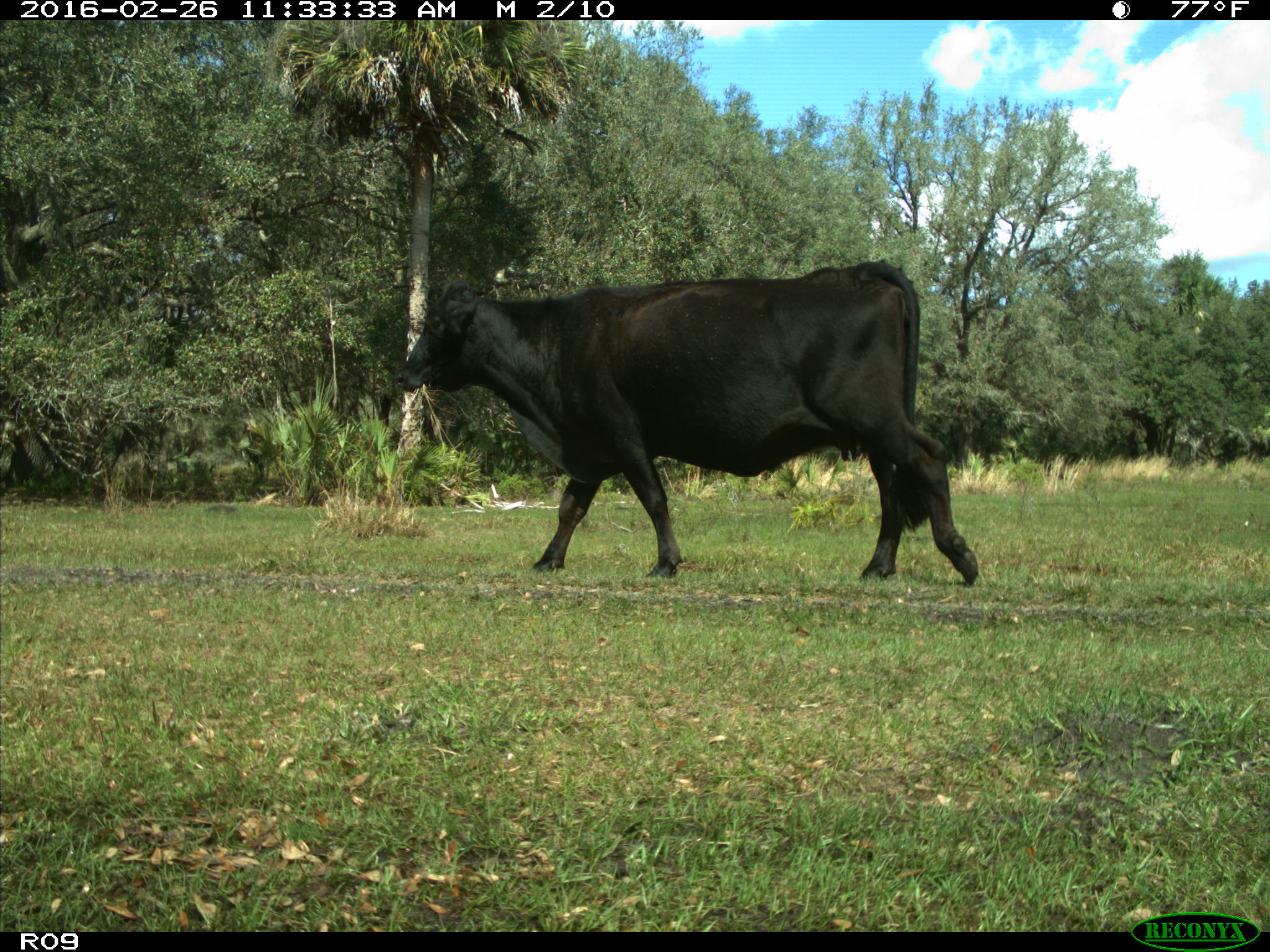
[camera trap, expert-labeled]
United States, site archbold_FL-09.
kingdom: Animalia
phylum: Chordata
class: Mammalia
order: Artiodactyla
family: Bovidae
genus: Bos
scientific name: Bos taurus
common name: domestic cow